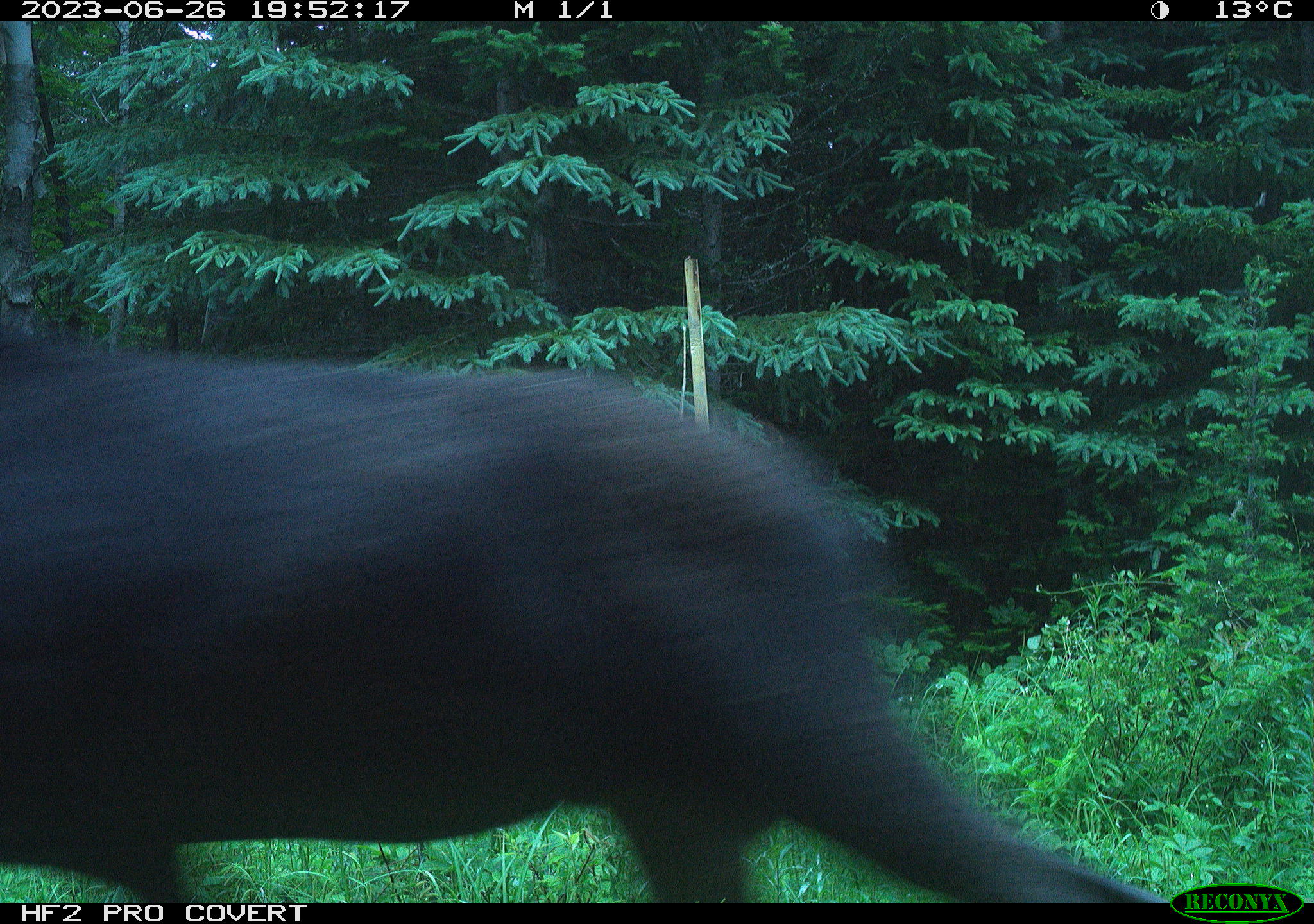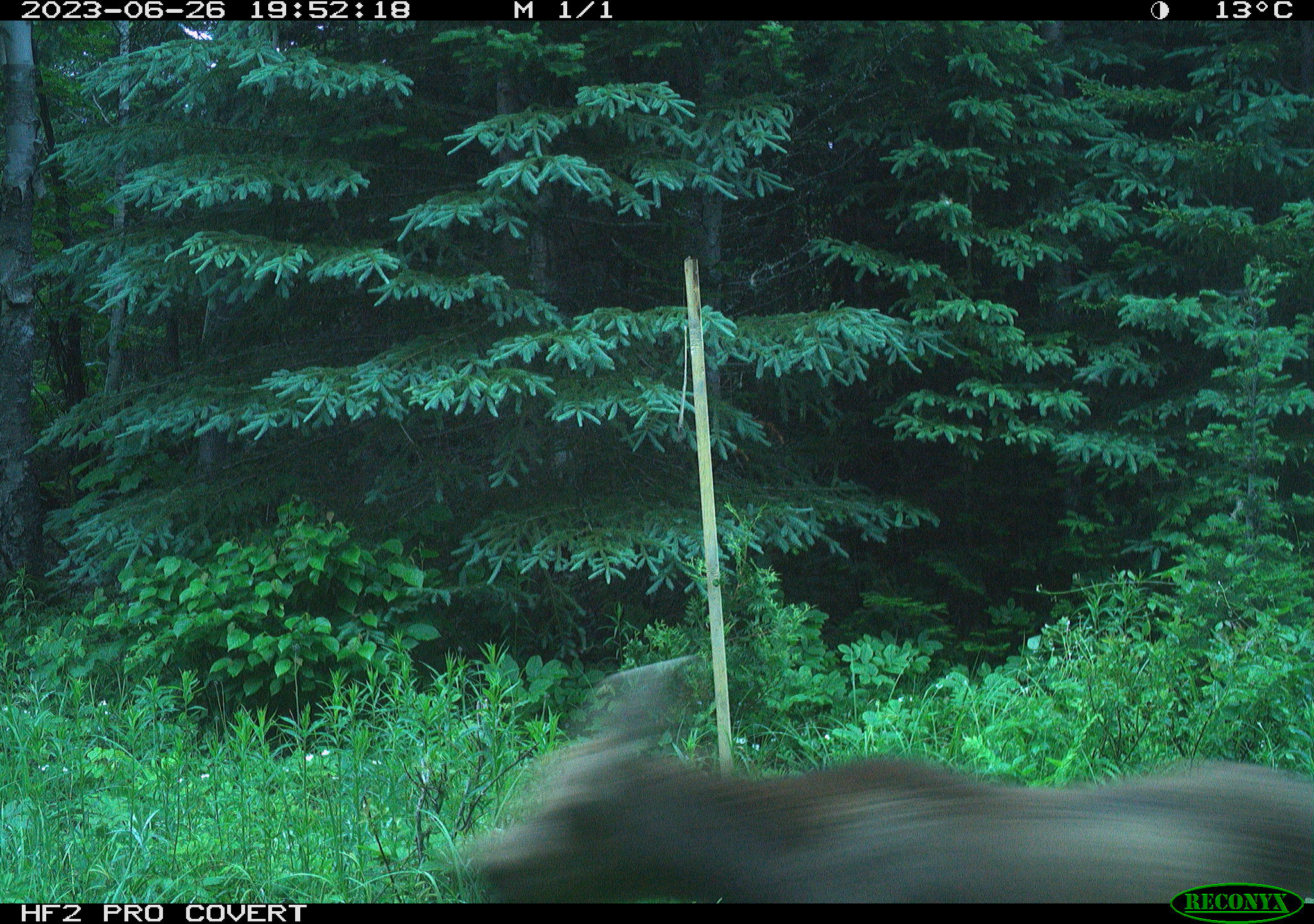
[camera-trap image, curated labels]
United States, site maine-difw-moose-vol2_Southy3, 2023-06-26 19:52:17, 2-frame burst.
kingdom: Animalia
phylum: Chordata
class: Mammalia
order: Artiodactyla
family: Cervidae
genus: Alces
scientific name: Alces alces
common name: moose